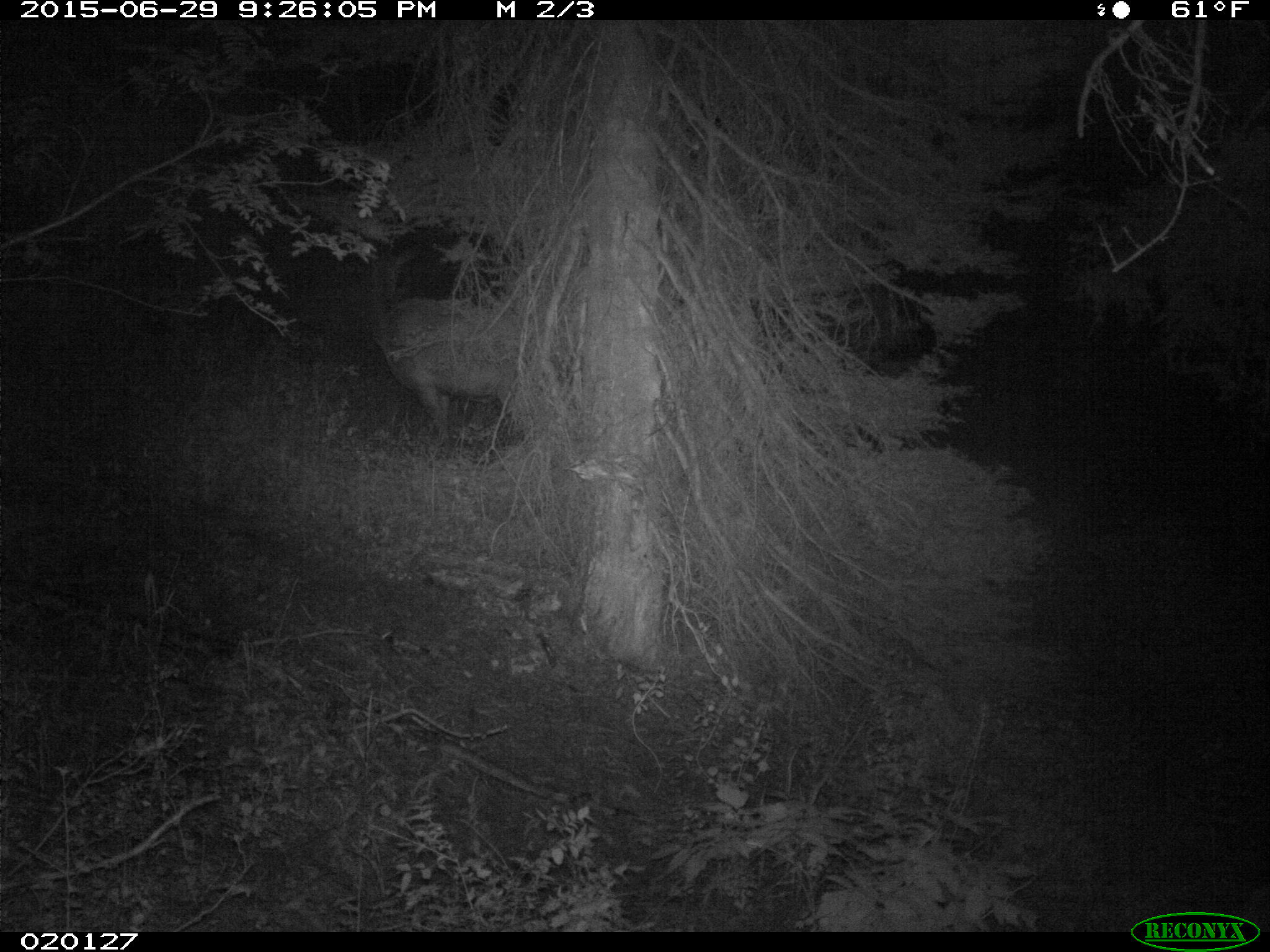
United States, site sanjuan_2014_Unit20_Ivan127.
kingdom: Animalia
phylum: Chordata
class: Mammalia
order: Artiodactyla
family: Cervidae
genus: Cervus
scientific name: Cervus elaphus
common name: red deer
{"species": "Cervus elaphus (red deer)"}